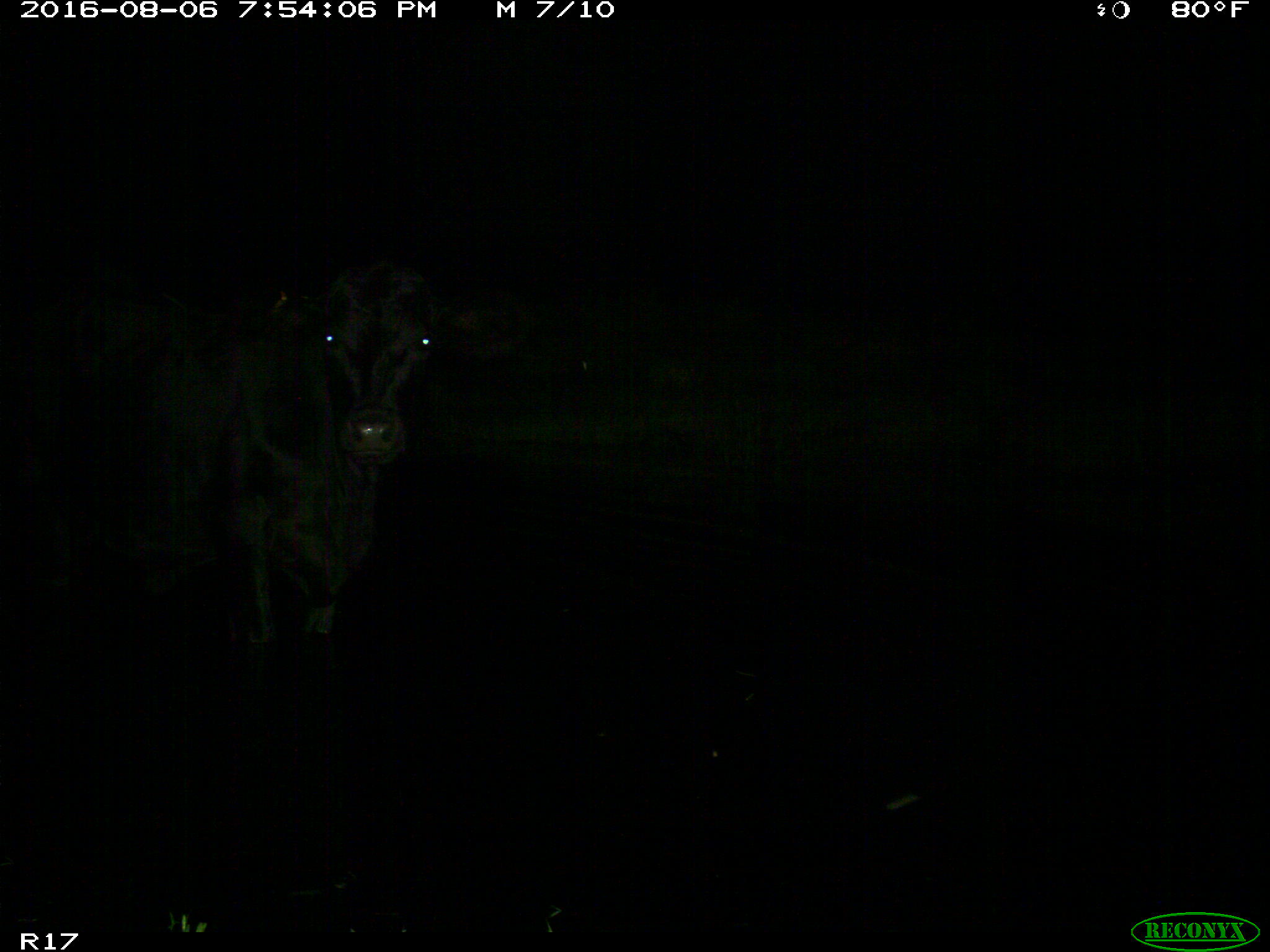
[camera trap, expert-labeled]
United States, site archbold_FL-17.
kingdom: Animalia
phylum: Chordata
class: Mammalia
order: Artiodactyla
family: Bovidae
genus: Bos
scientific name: Bos taurus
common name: domestic cow